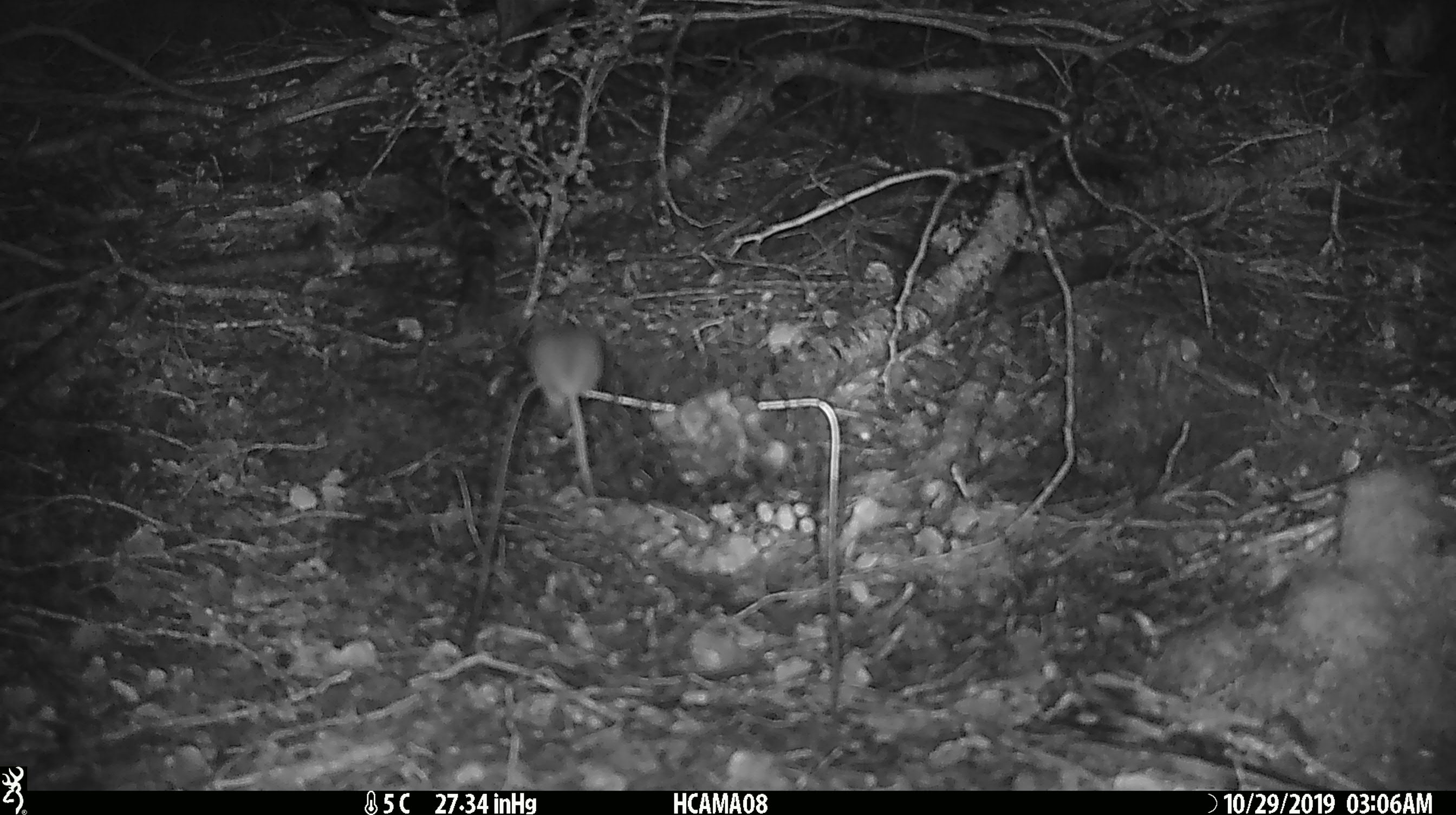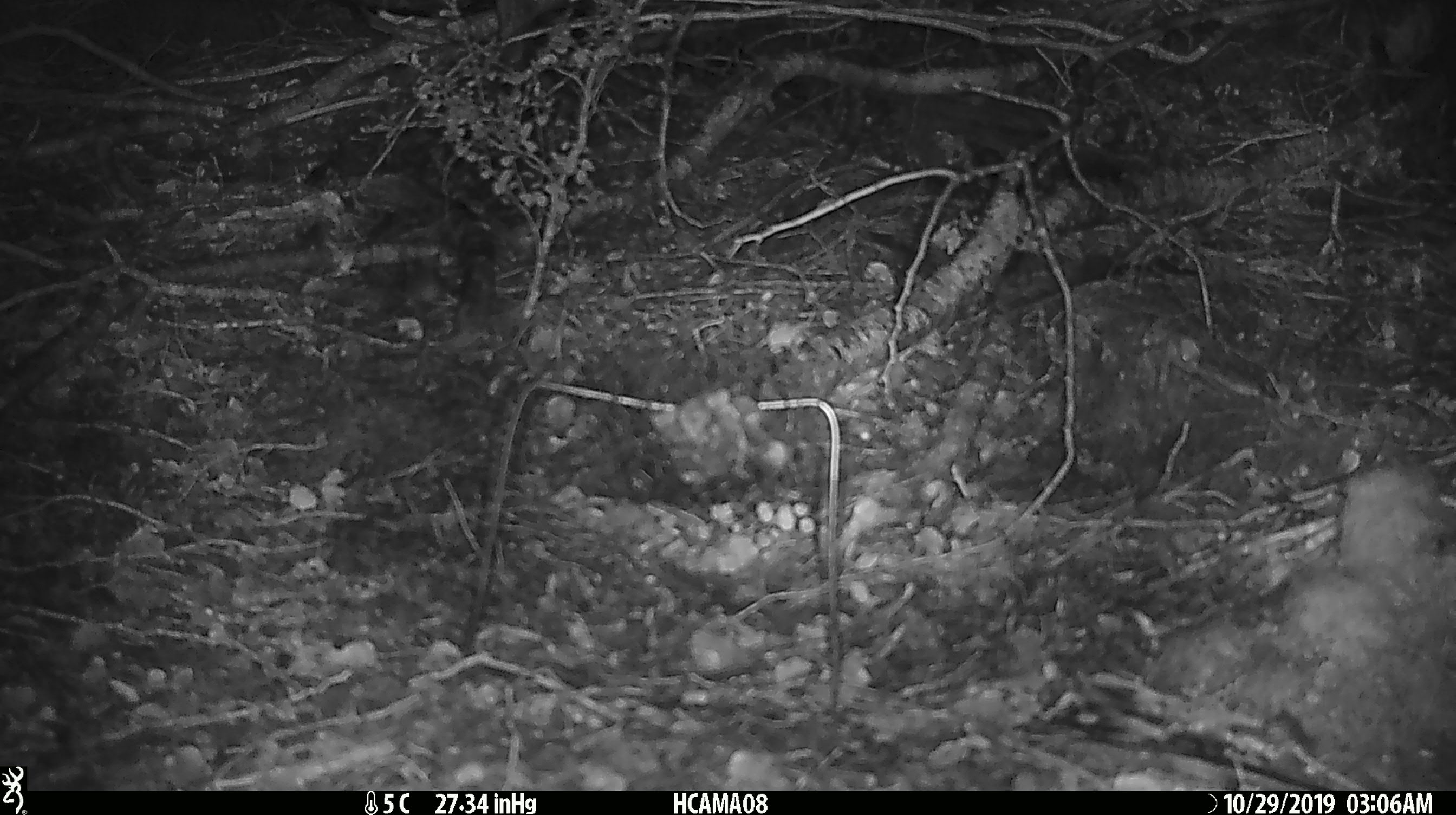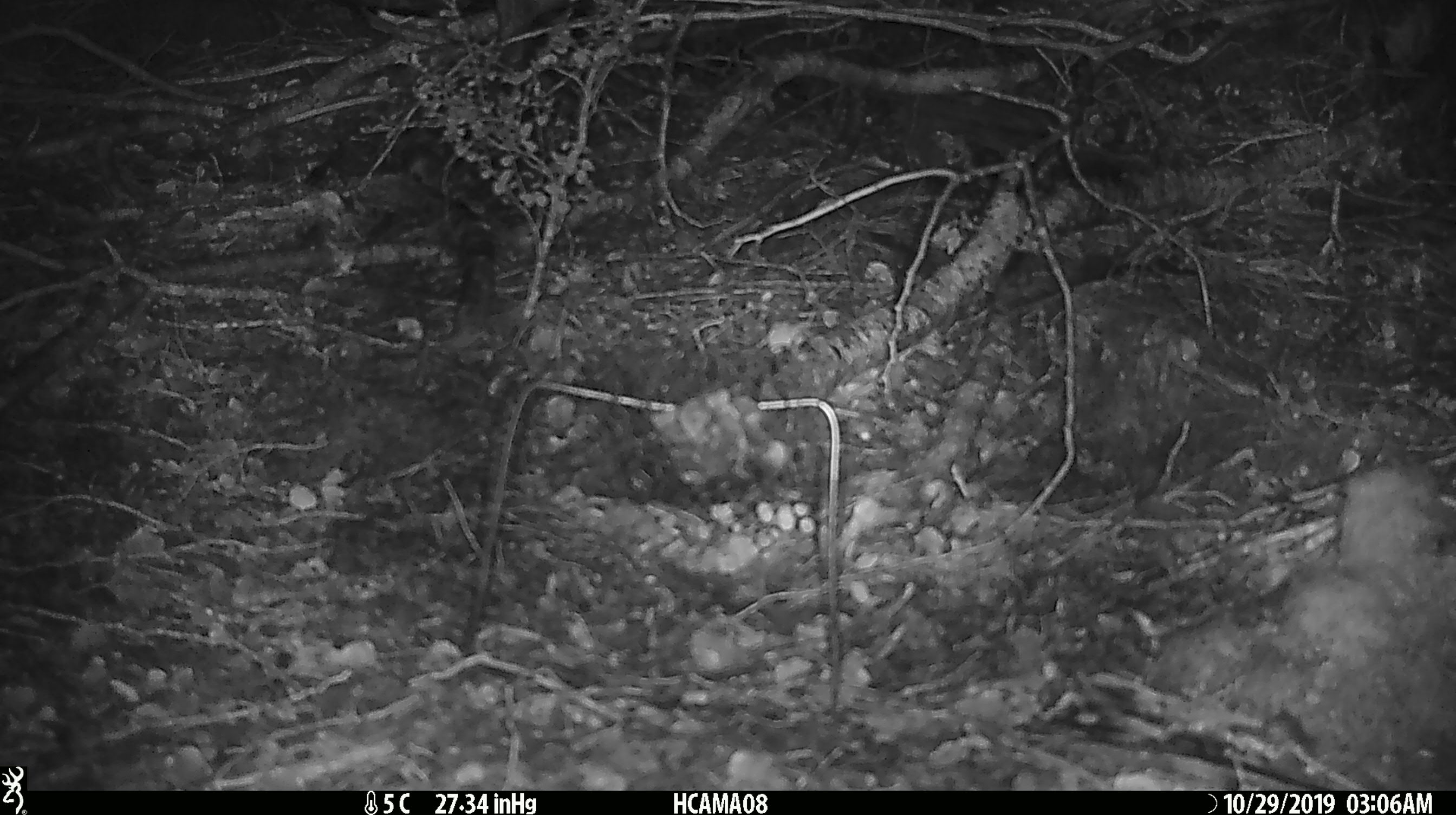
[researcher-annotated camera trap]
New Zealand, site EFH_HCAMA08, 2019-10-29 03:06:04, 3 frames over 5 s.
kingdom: Animalia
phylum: Chordata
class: Mammalia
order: Rodentia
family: Muridae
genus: Mus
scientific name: Mus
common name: mouse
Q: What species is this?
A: Mouse (Mus).